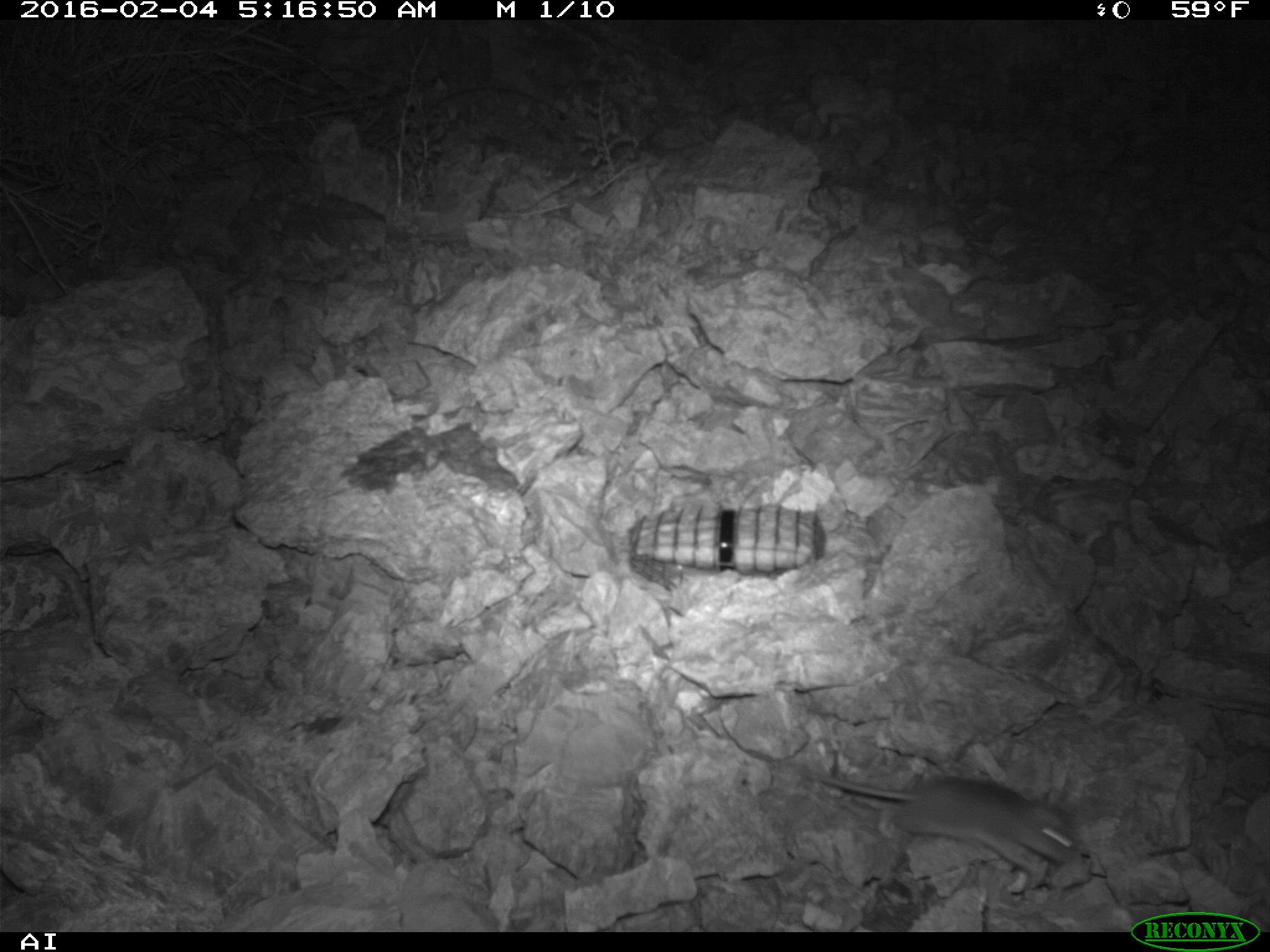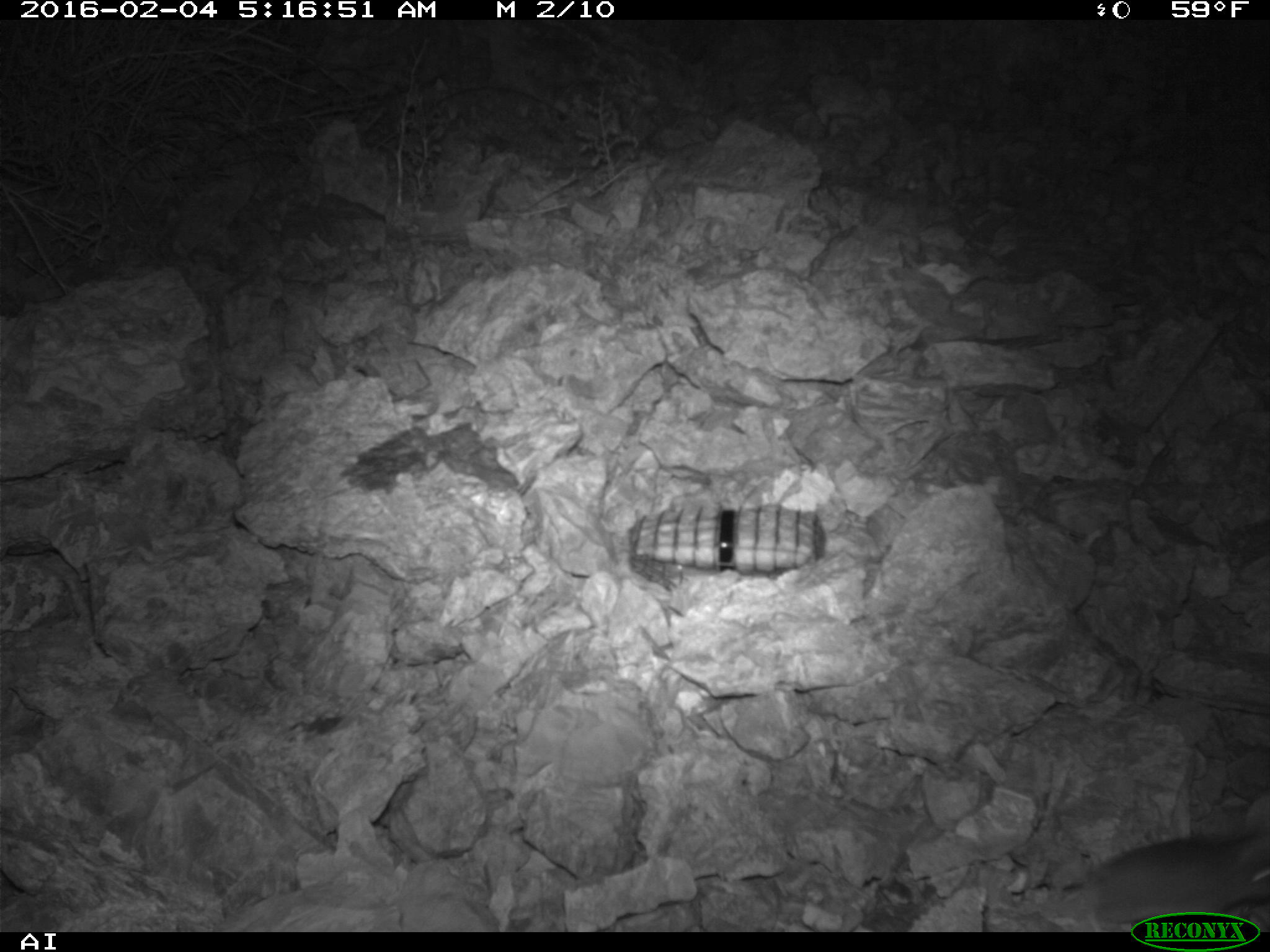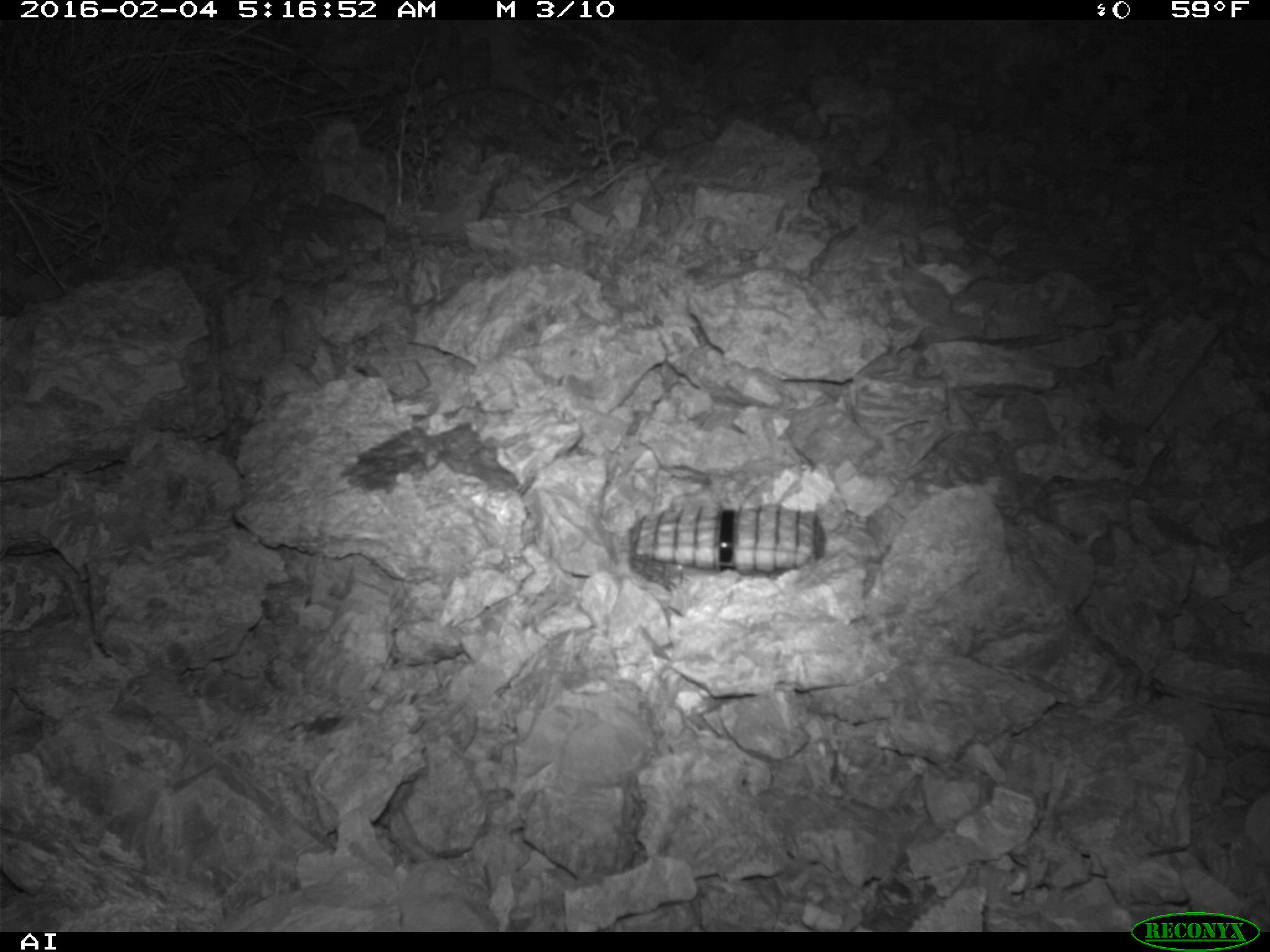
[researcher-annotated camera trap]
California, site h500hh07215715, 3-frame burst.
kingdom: Animalia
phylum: Chordata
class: Mammalia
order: Rodentia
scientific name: Rodentia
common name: rodent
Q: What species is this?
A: Rodent (Rodentia).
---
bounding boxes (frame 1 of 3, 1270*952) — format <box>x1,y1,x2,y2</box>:
rodent: <box>810,772,1077,874</box>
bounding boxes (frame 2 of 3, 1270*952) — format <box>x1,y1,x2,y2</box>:
rodent: <box>1083,833,1269,931</box>